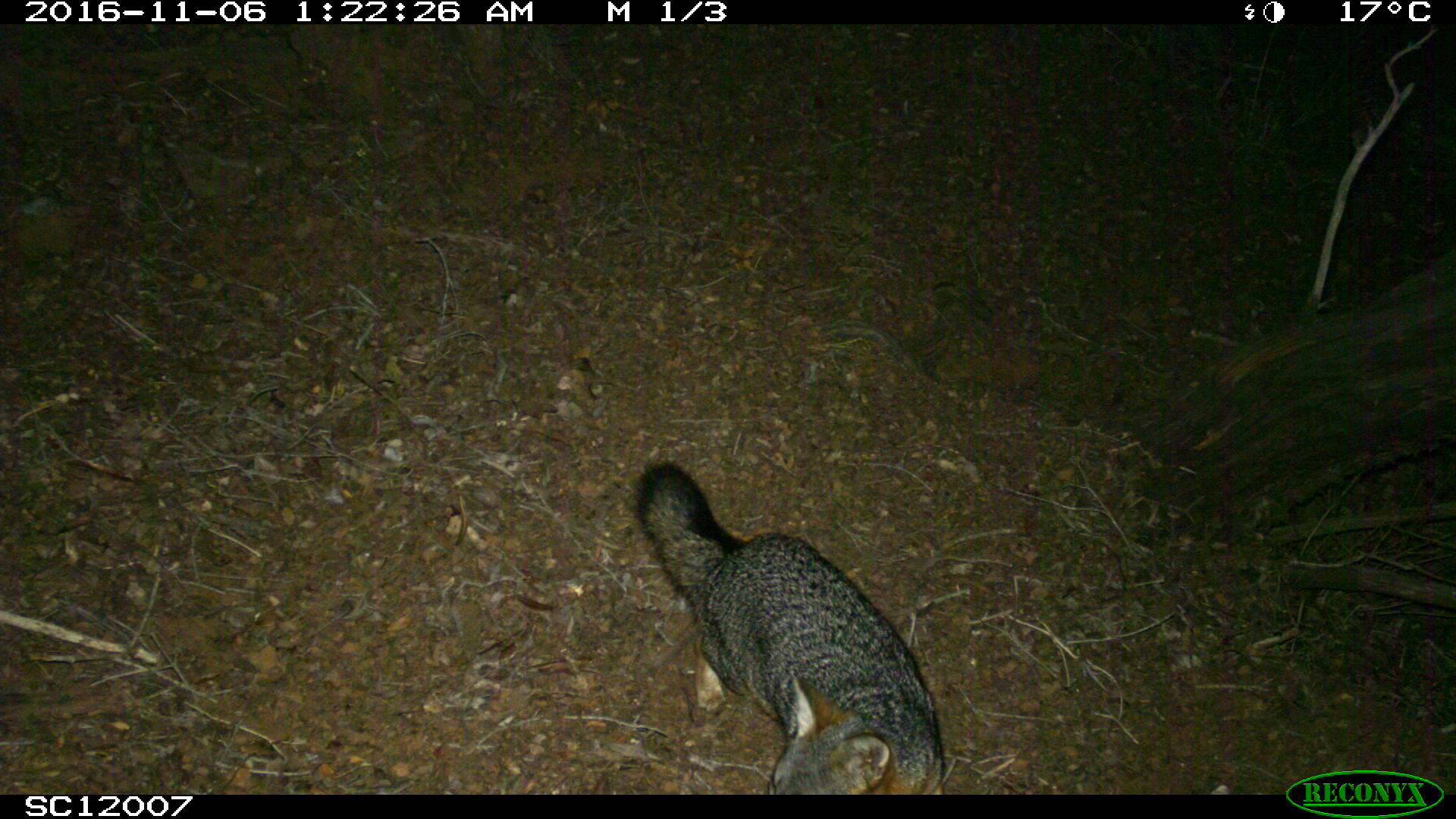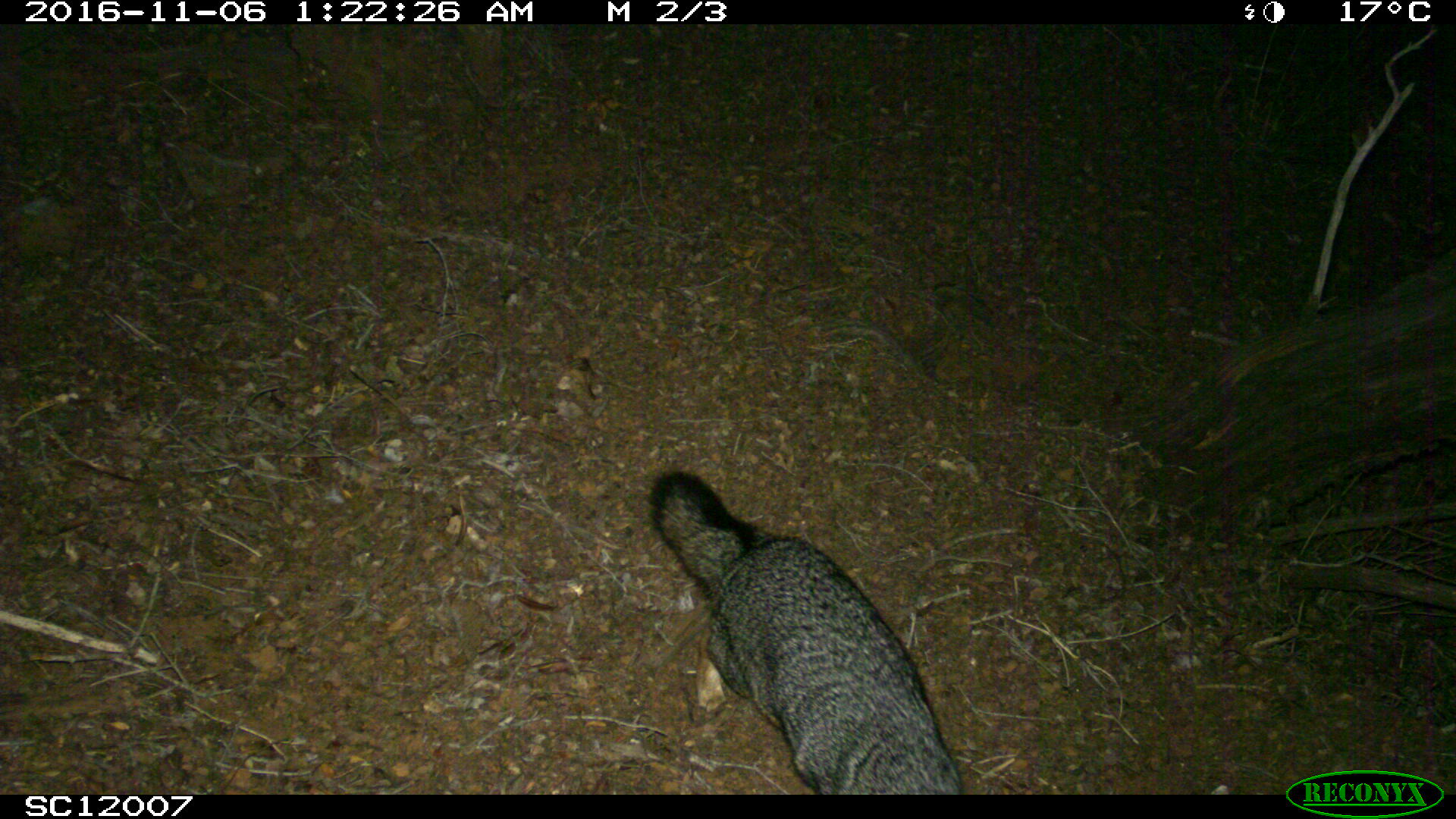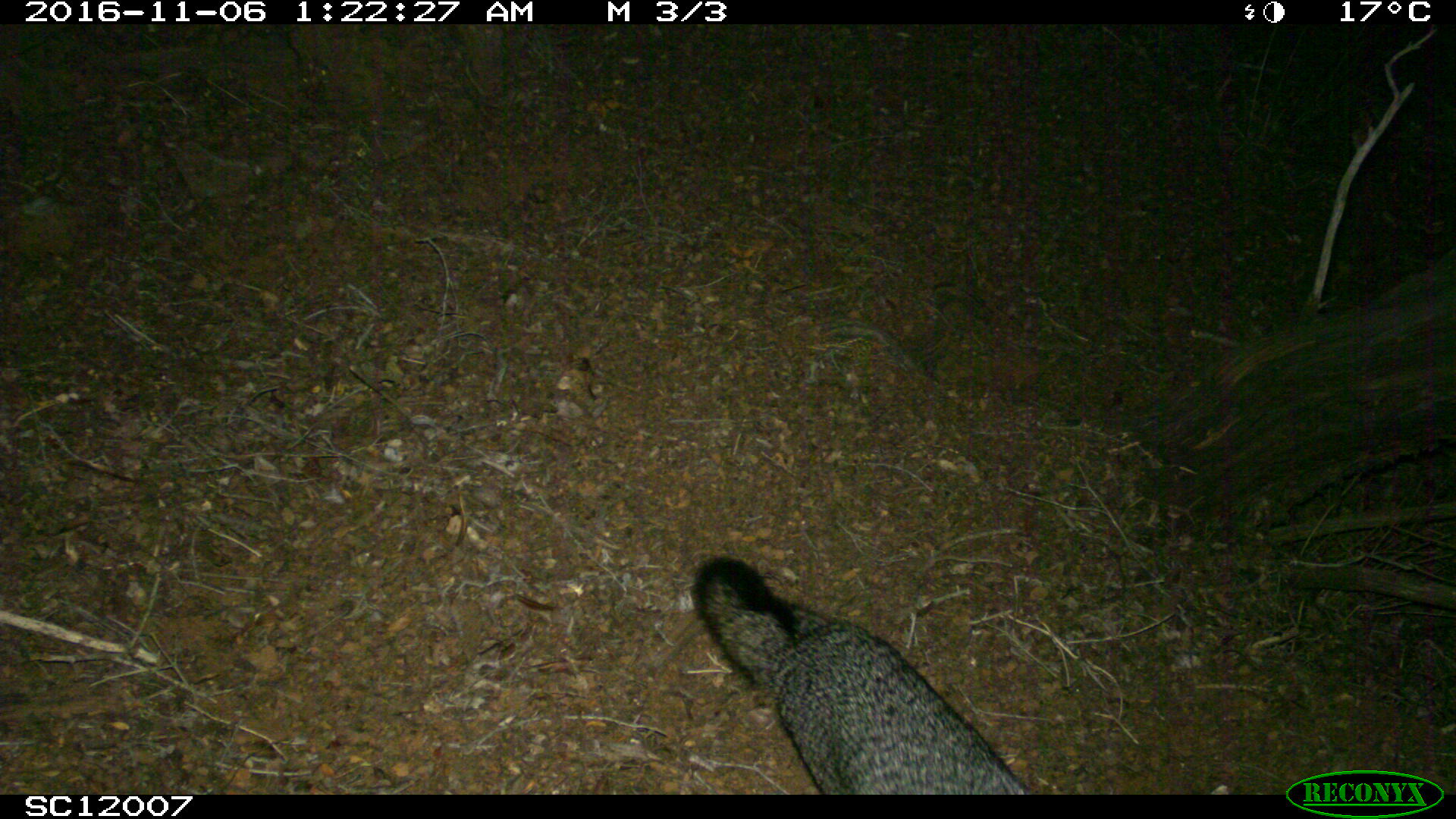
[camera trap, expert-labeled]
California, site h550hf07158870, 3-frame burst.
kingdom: Animalia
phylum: Chordata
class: Mammalia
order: Carnivora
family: Canidae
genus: Urocyon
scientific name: Urocyon littoralis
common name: island fox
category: fox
Fox (island fox) (Urocyon littoralis).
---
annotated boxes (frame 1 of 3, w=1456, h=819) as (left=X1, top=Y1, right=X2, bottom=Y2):
fox: (left=629, top=459, right=944, bottom=794)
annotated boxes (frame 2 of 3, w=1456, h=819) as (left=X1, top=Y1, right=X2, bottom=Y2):
fox: (left=647, top=469, right=964, bottom=794)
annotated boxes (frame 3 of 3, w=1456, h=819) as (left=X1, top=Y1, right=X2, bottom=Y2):
fox: (left=692, top=555, right=1029, bottom=794)